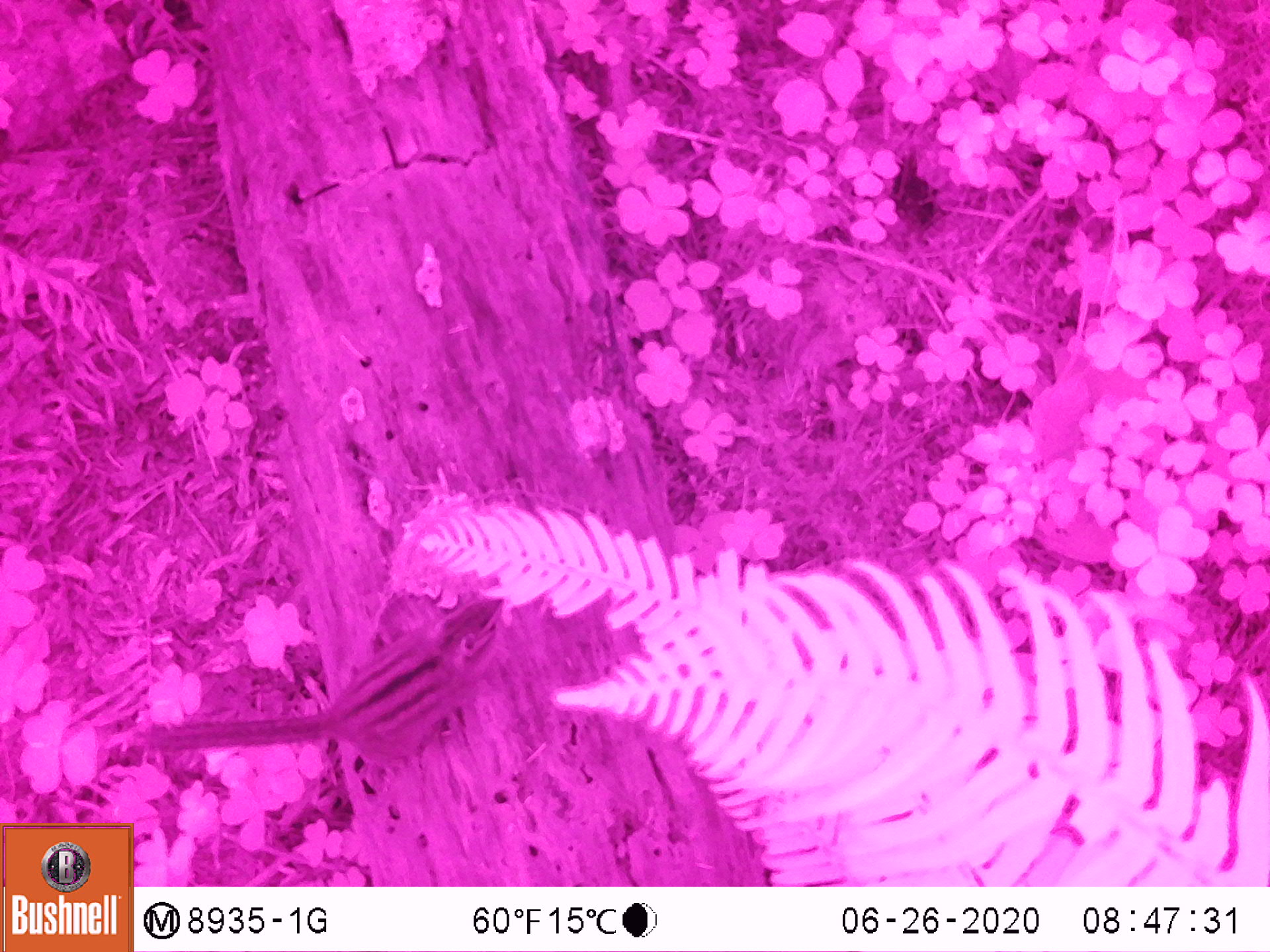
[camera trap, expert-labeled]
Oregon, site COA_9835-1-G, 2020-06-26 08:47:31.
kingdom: Animalia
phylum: Chordata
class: Mammalia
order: Rodentia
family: Sciuridae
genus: Neotamias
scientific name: Neotamias townsendii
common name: townsend's chipmunk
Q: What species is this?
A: Townsend's chipmunk (Neotamias townsendii).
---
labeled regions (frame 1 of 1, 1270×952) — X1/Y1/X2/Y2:
townsend's chipmunk: 133/587/514/767